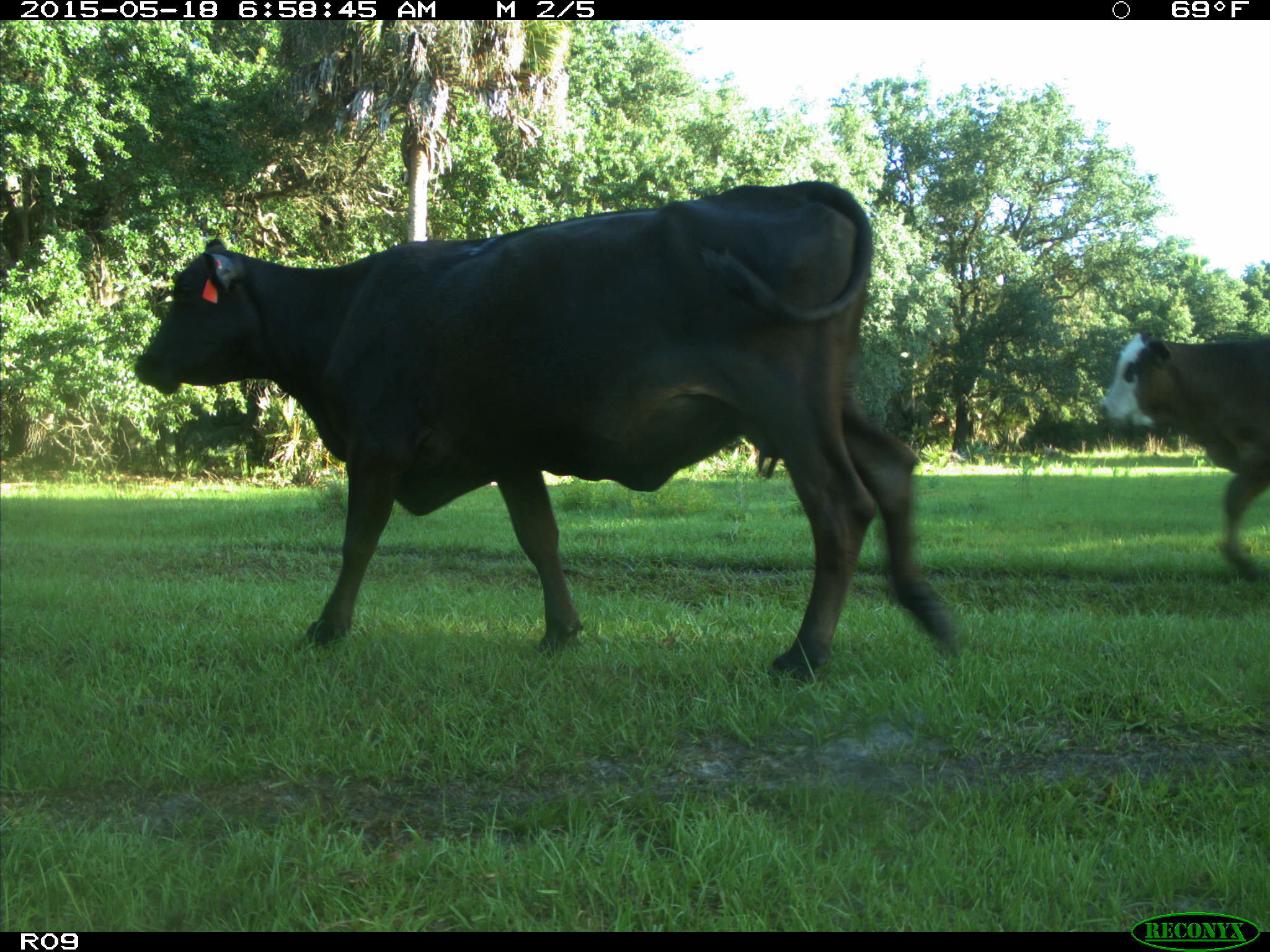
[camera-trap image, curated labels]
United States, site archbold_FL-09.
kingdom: Animalia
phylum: Chordata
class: Mammalia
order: Artiodactyla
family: Bovidae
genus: Bos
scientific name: Bos taurus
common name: domestic cow